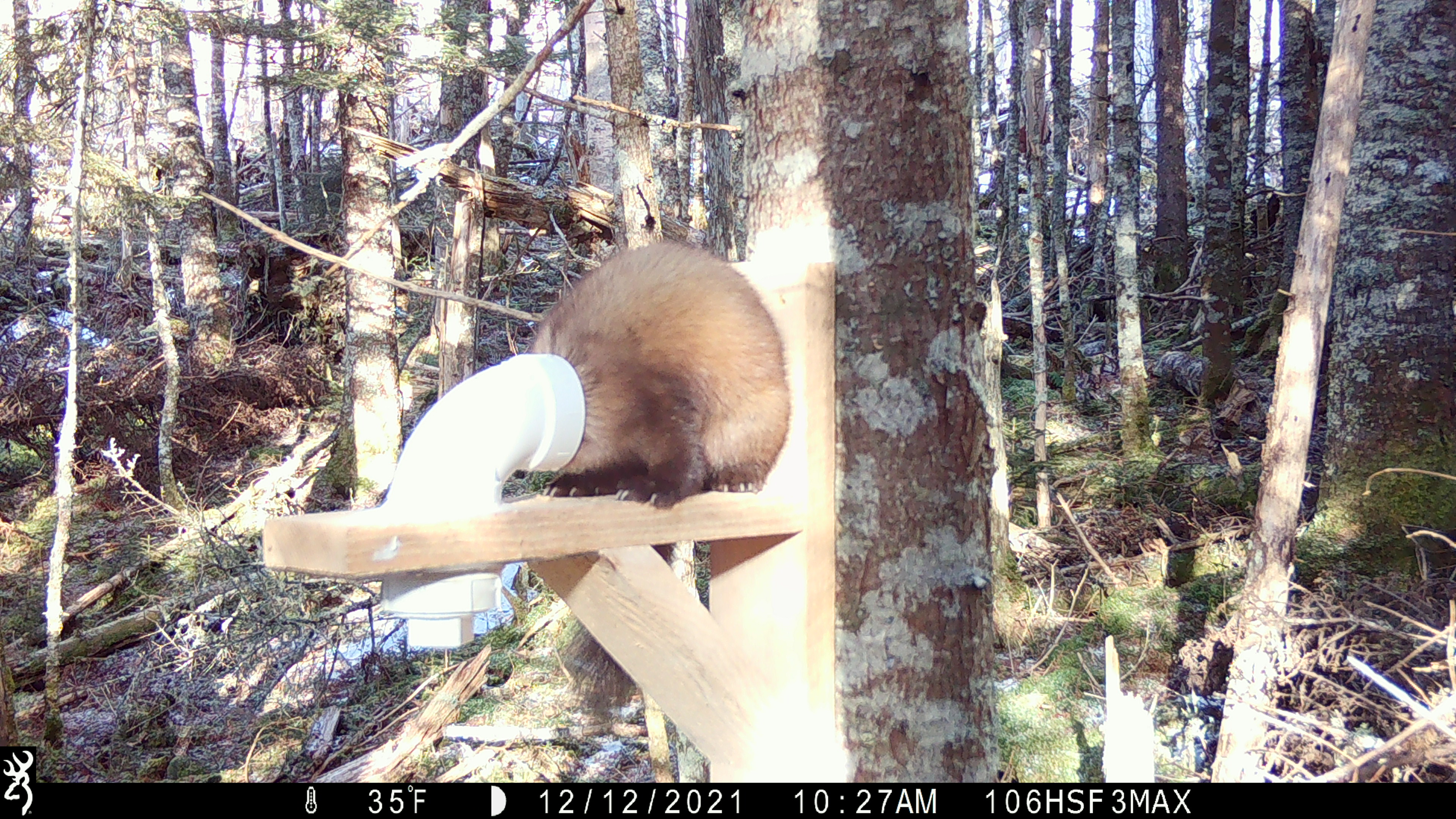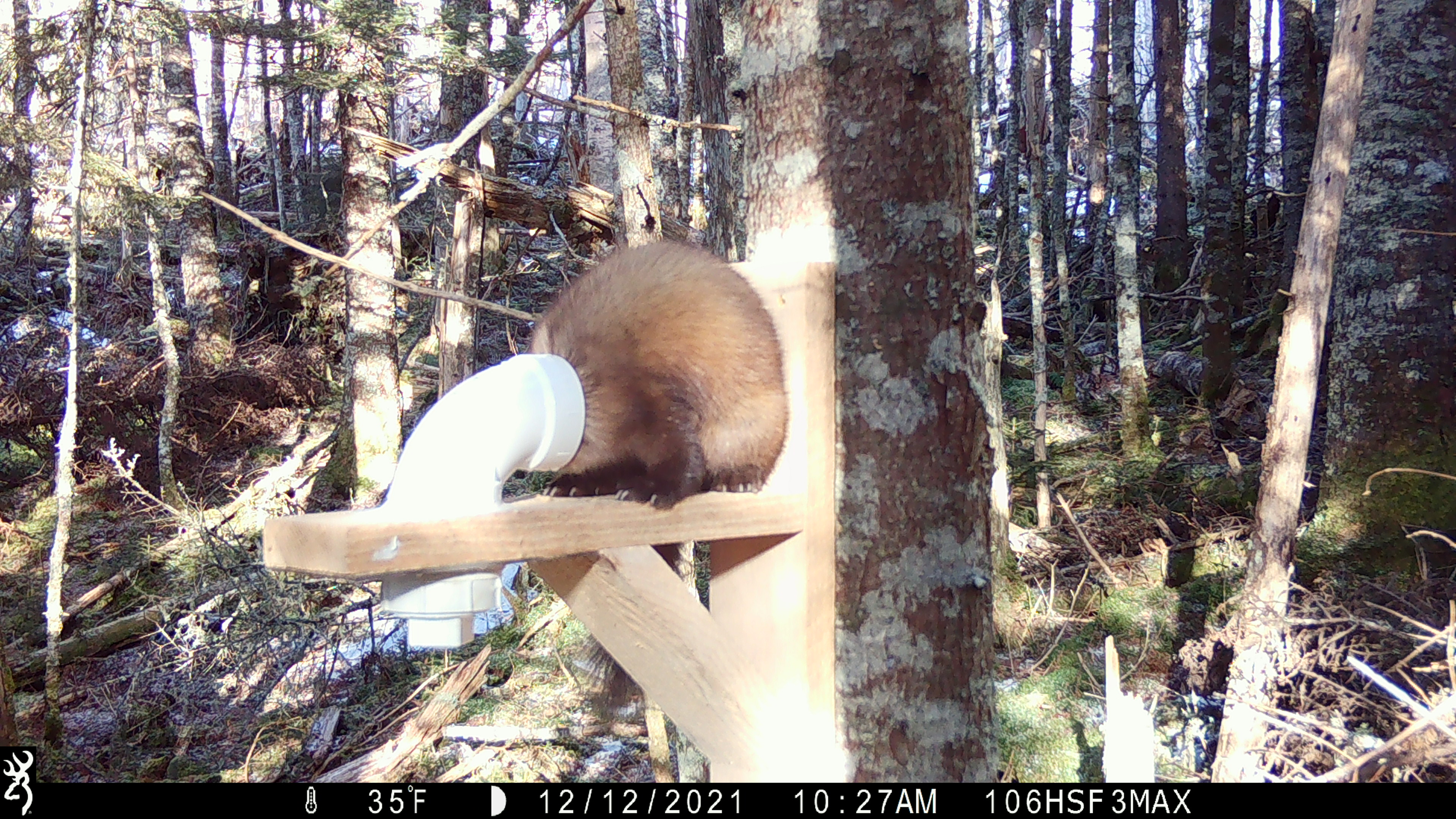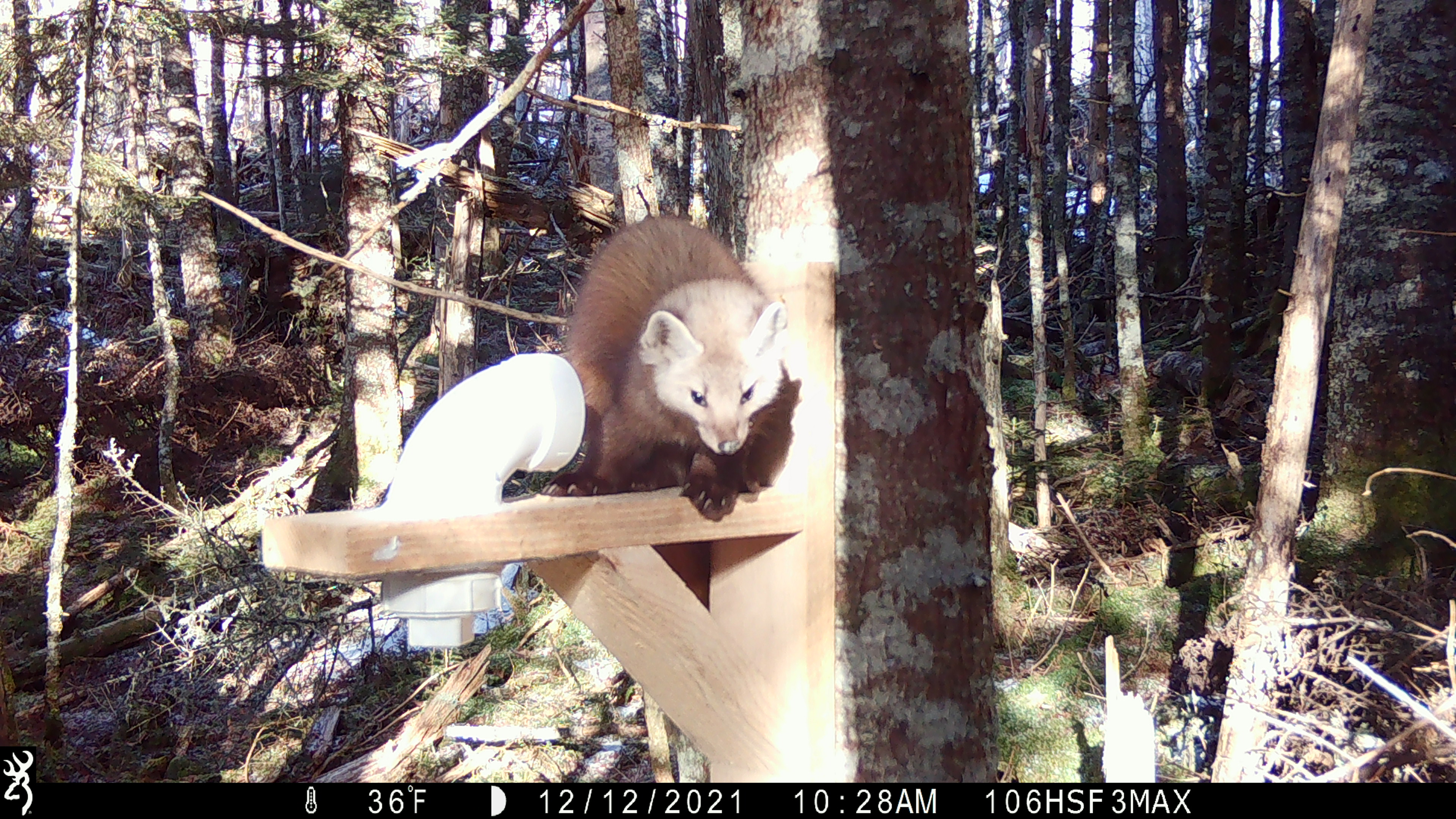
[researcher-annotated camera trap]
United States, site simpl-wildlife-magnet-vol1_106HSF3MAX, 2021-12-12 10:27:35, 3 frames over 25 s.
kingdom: Animalia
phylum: Chordata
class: Mammalia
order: Carnivora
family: Mustelidae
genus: Martes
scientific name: Martes americana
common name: american marten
American marten (Martes americana).